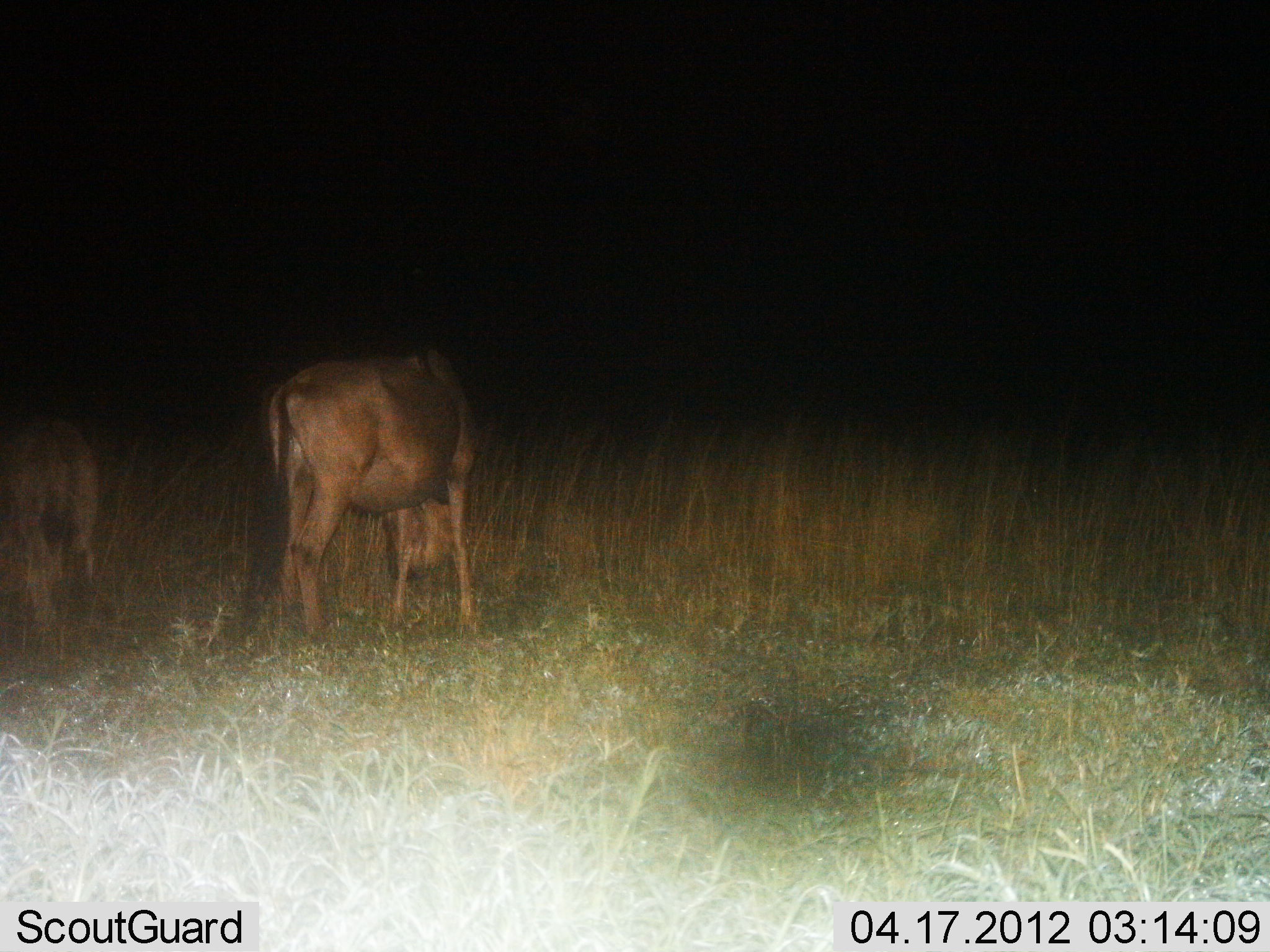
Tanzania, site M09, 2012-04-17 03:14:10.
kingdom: Animalia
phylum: Chordata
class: Mammalia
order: Artiodactyla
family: Bovidae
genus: Connochaetes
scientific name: Connochaetes taurinus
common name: blue wildebeest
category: wildebeest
Wildebeest (blue wildebeest) (Connochaetes taurinus), count 2. Behavior (volunteer vote fractions): standing 47%, resting 0%, moving 0%, interacting 0%. Young present (vote fraction): 20%. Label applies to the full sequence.